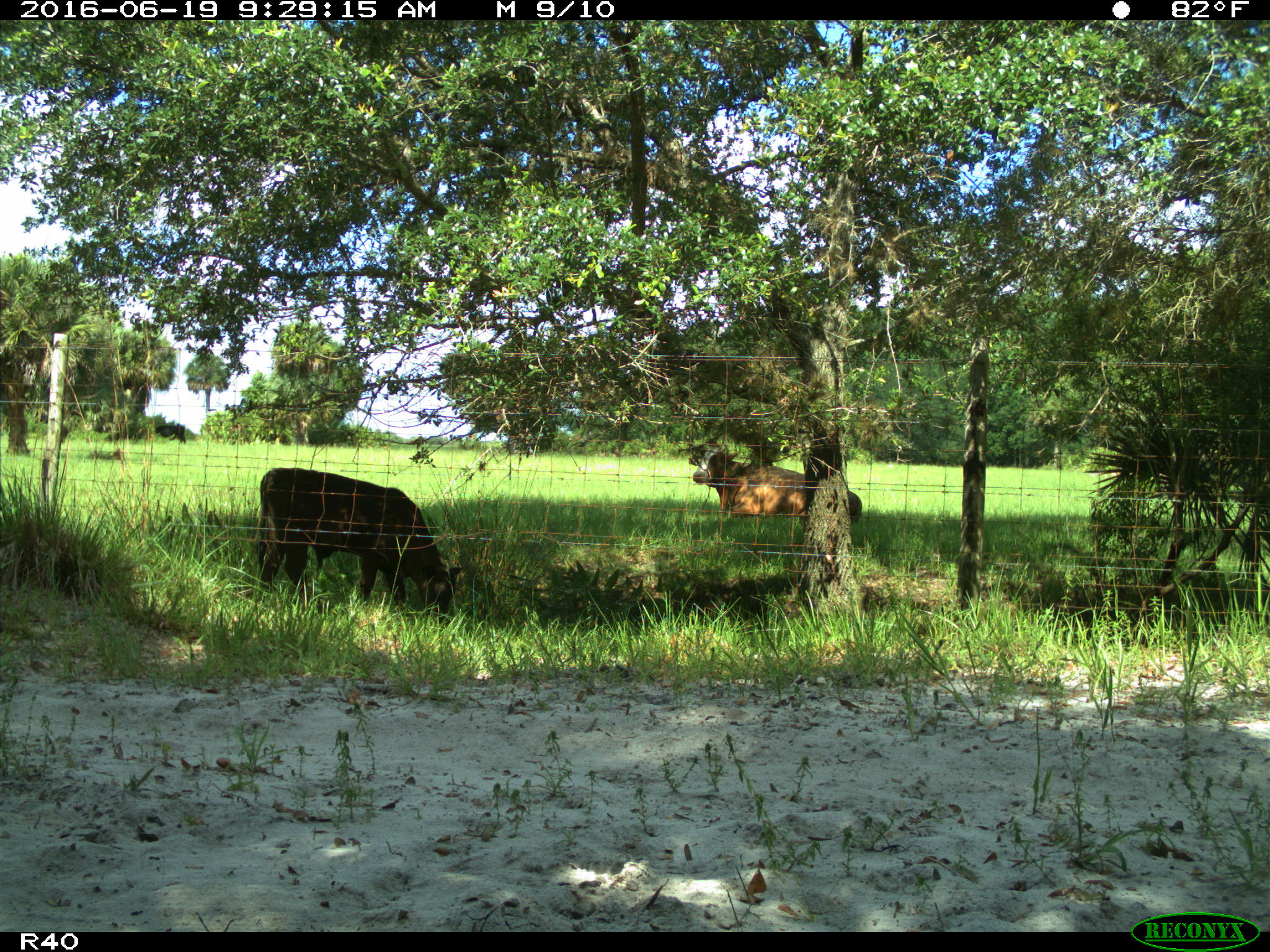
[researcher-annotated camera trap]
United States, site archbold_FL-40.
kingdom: Animalia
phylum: Chordata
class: Mammalia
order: Artiodactyla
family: Bovidae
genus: Bos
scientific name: Bos taurus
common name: domestic cow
Bos taurus (domestic cow).